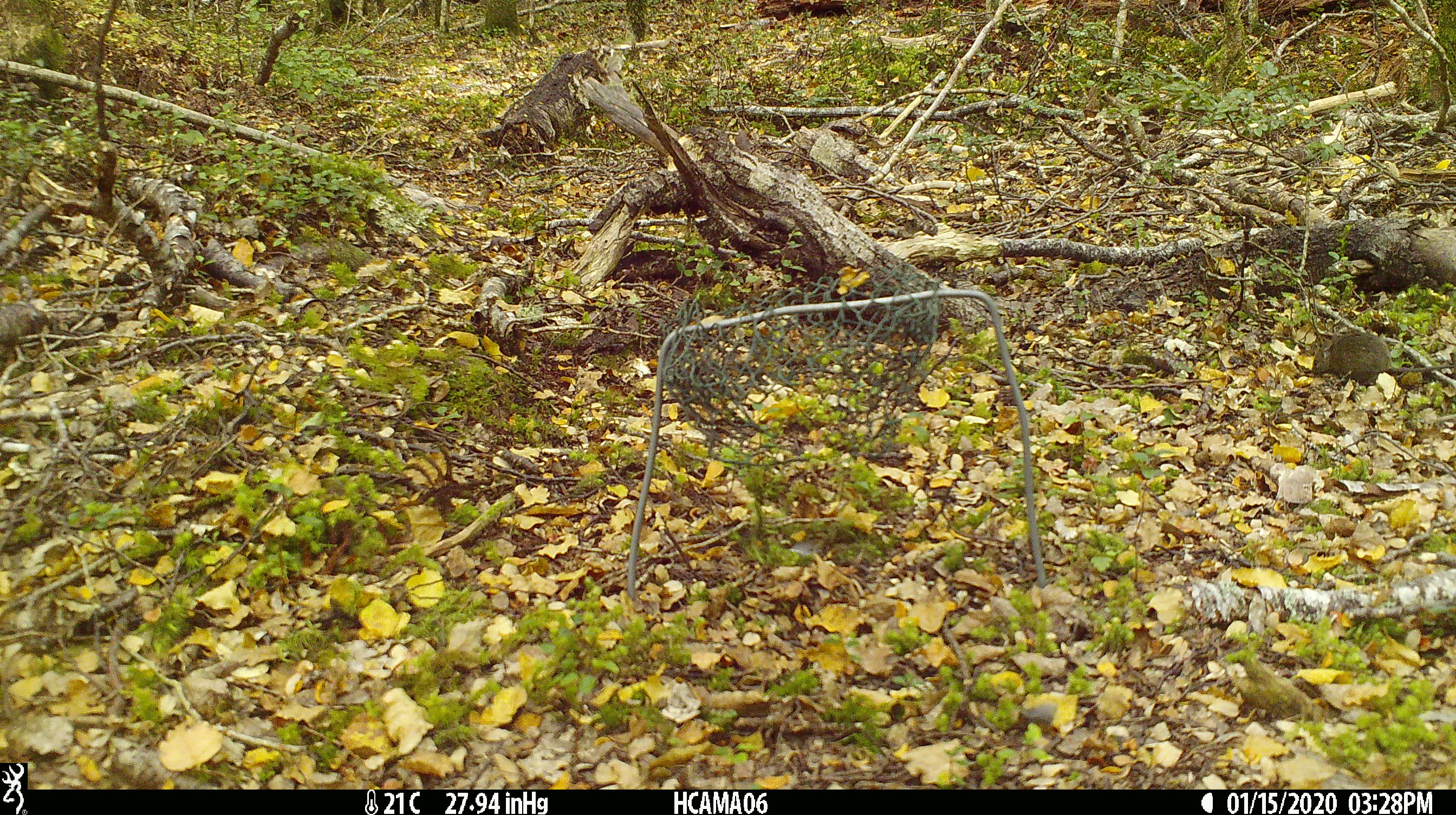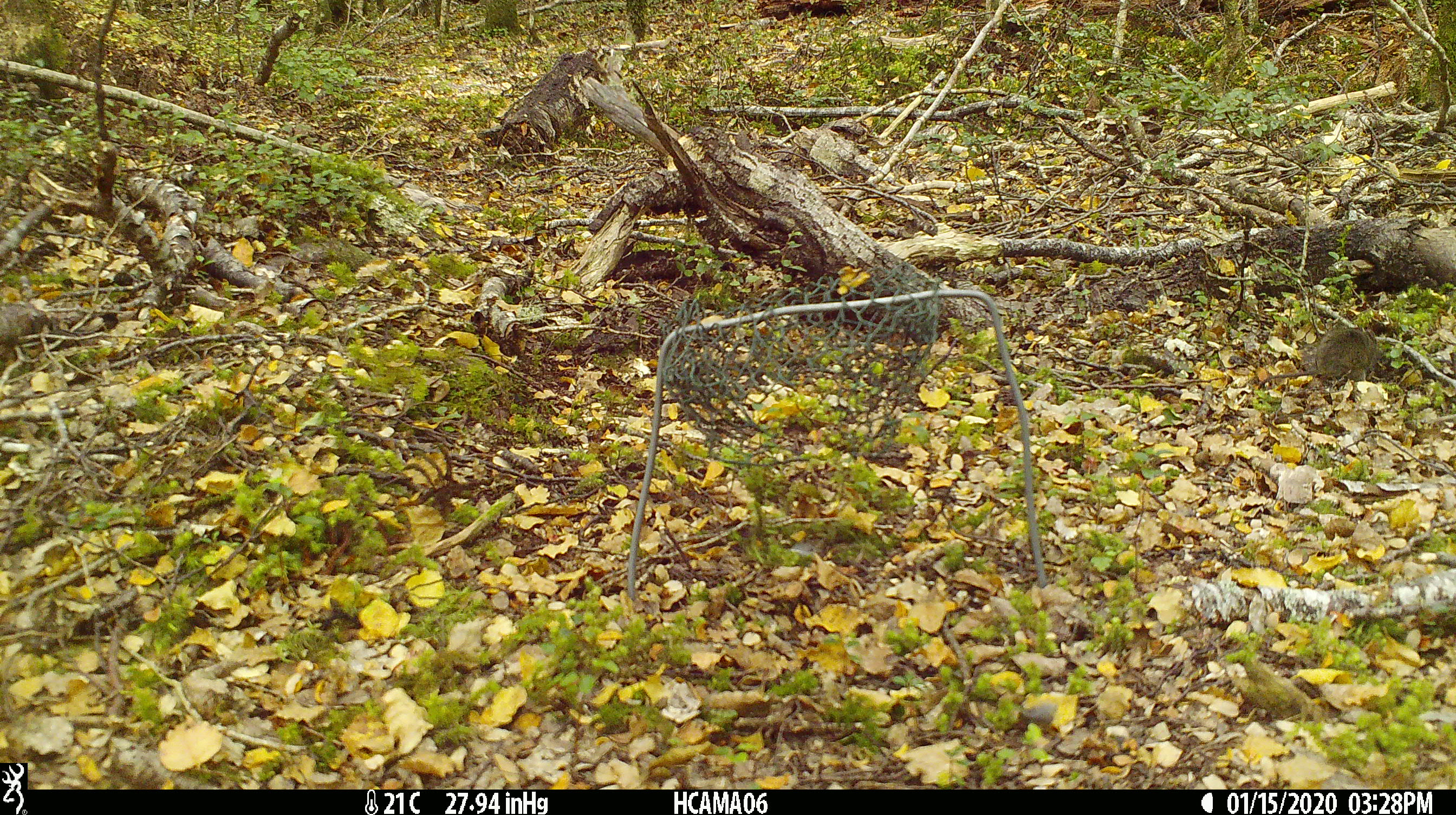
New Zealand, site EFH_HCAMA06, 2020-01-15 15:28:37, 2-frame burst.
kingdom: Animalia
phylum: Chordata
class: Mammalia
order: Rodentia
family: Muridae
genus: Mus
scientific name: Mus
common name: mouse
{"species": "mouse (Mus)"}